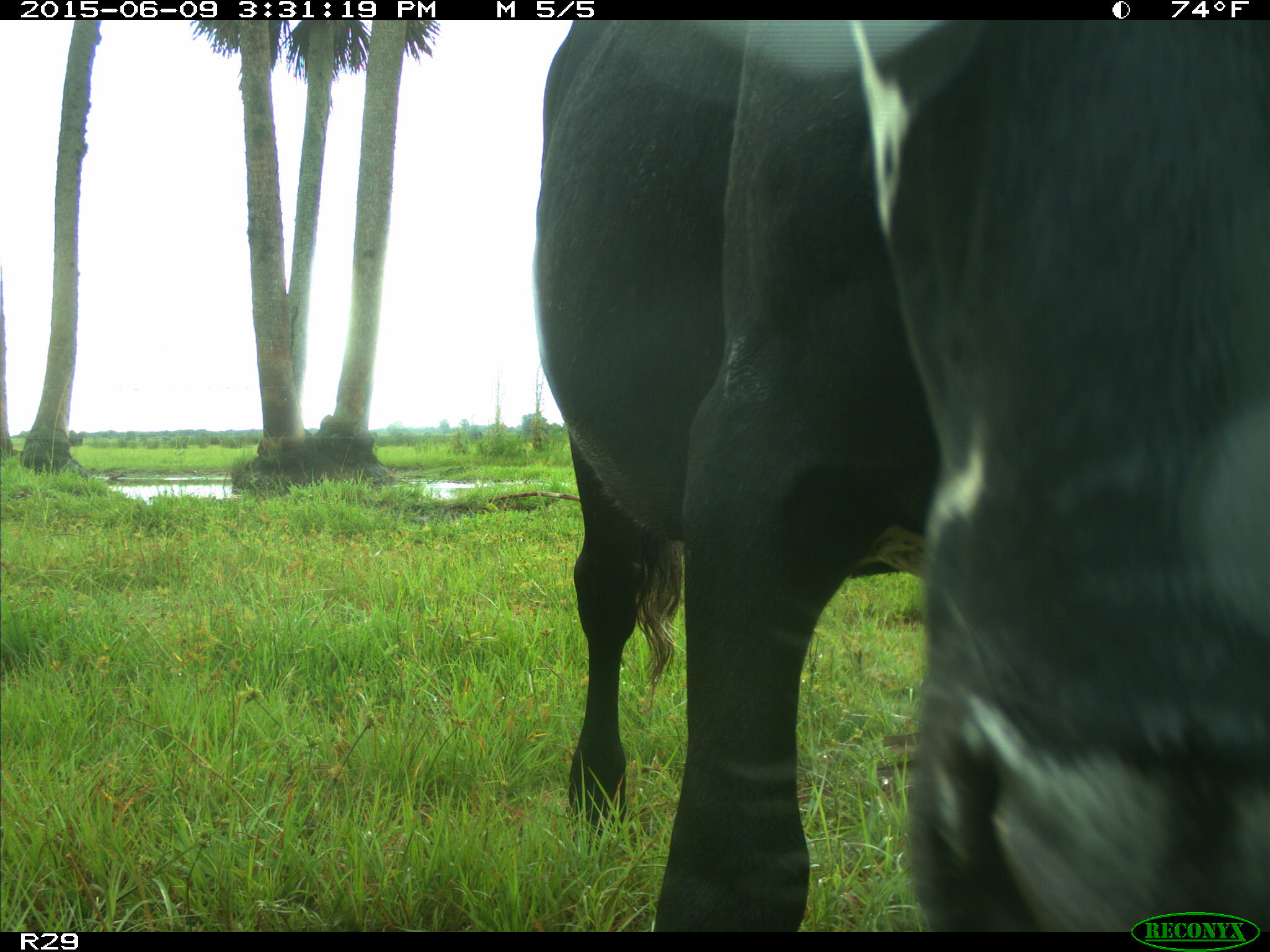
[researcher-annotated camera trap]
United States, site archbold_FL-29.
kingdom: Animalia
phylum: Chordata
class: Mammalia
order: Artiodactyla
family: Bovidae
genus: Bos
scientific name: Bos taurus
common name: domestic cow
Bos taurus (domestic cow).